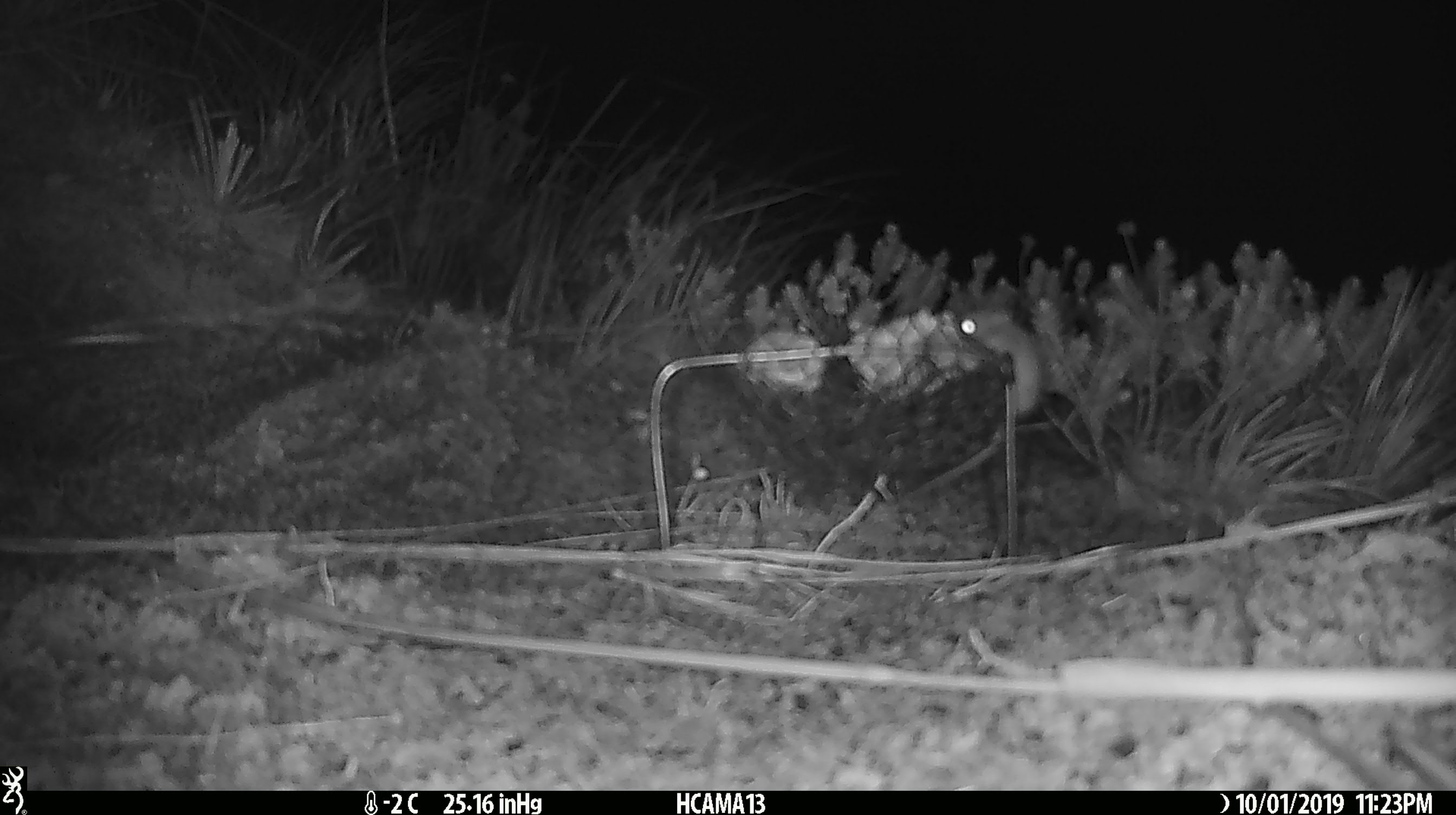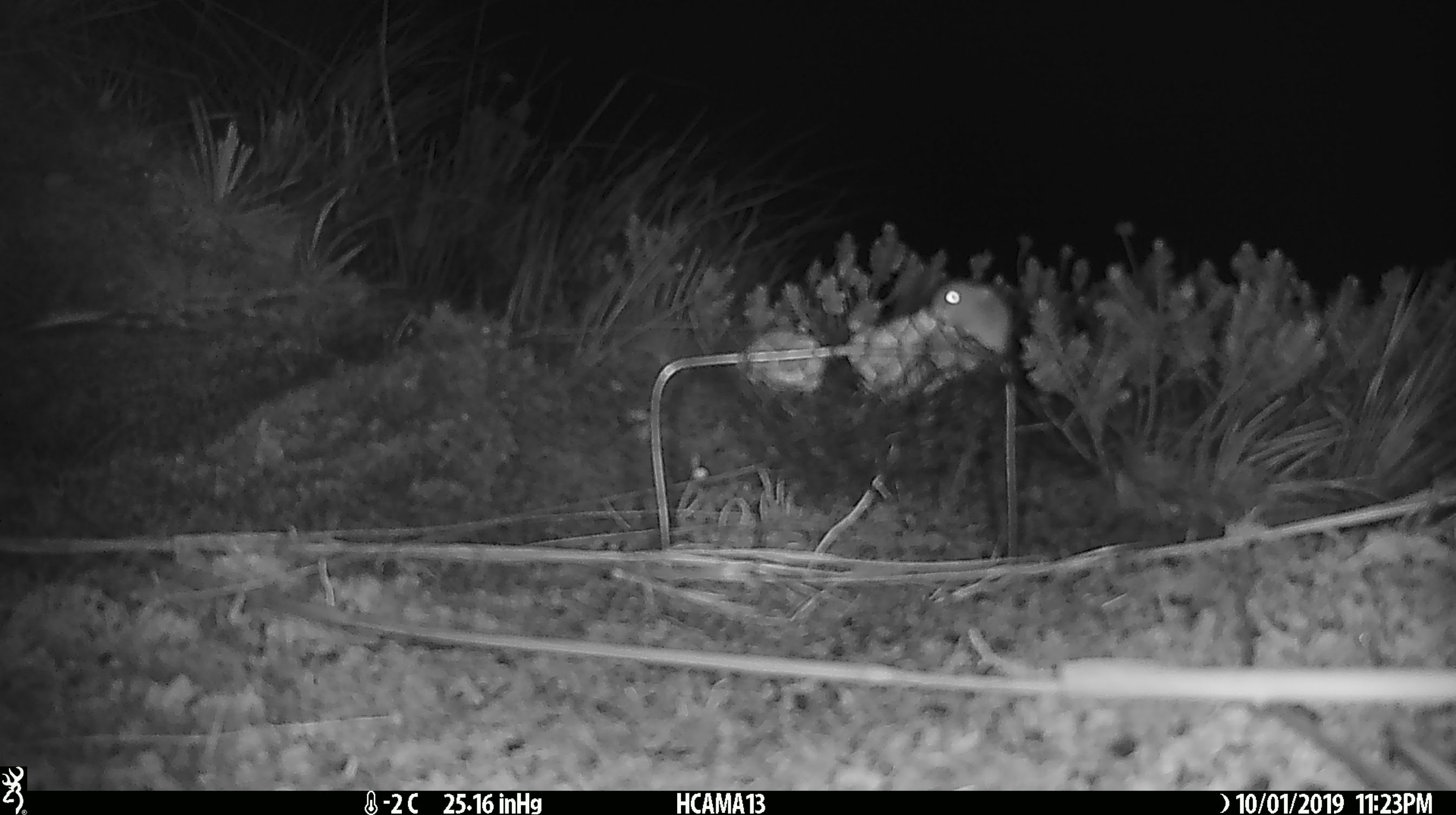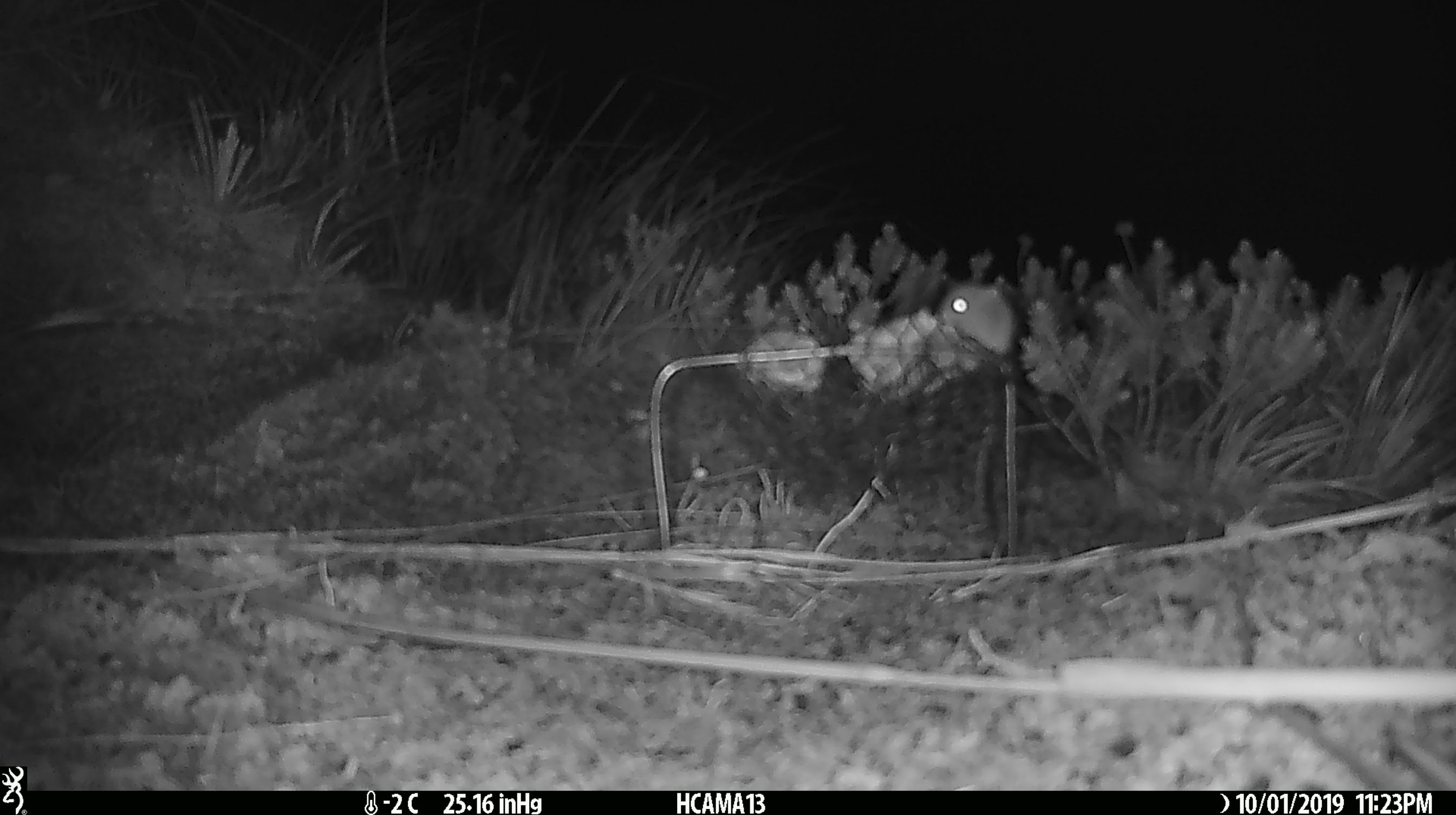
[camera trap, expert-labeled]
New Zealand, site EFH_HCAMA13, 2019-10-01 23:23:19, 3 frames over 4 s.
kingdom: Animalia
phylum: Chordata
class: Mammalia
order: Rodentia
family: Muridae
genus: Mus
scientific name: Mus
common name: mouse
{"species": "mouse (Mus)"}